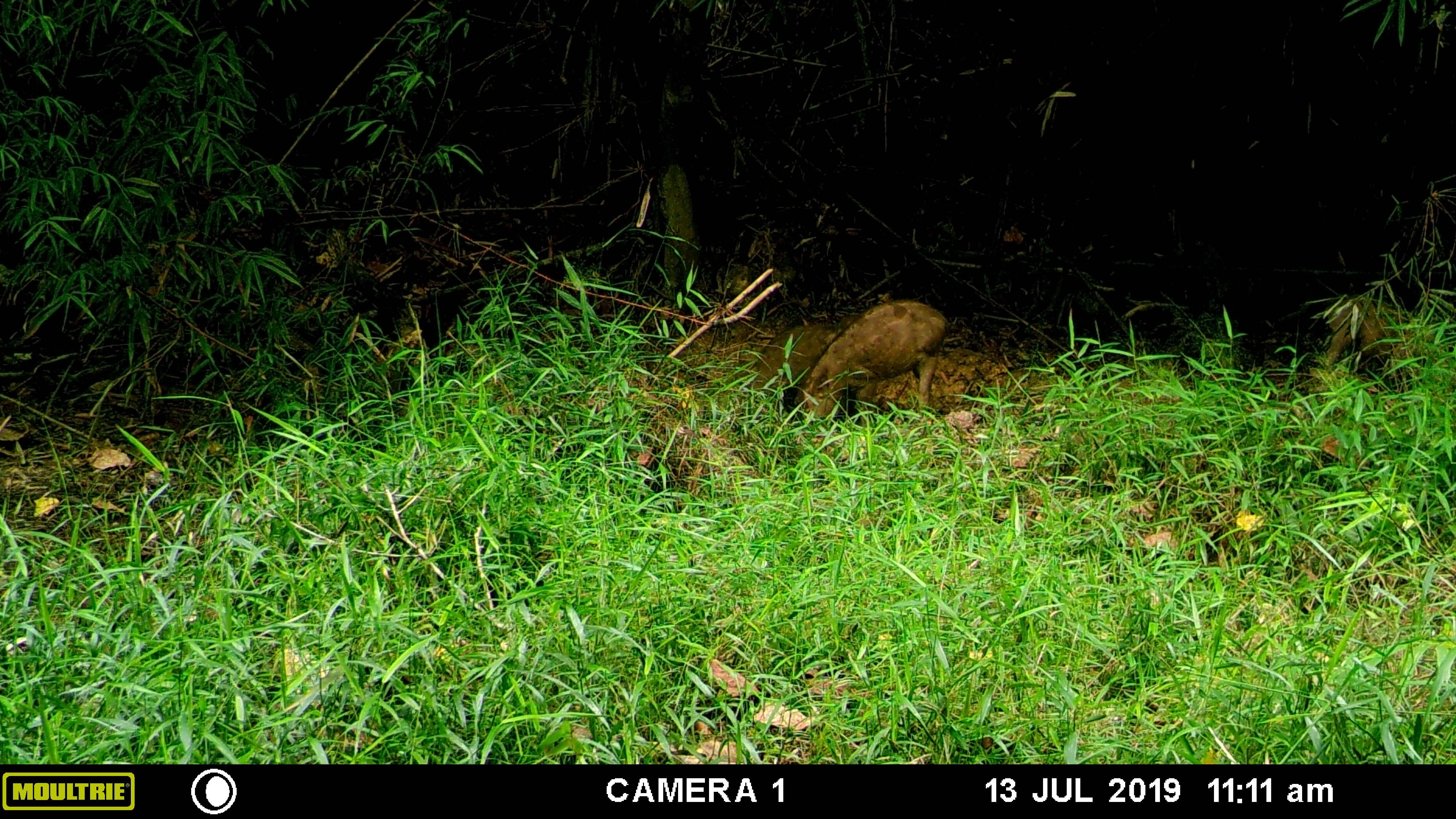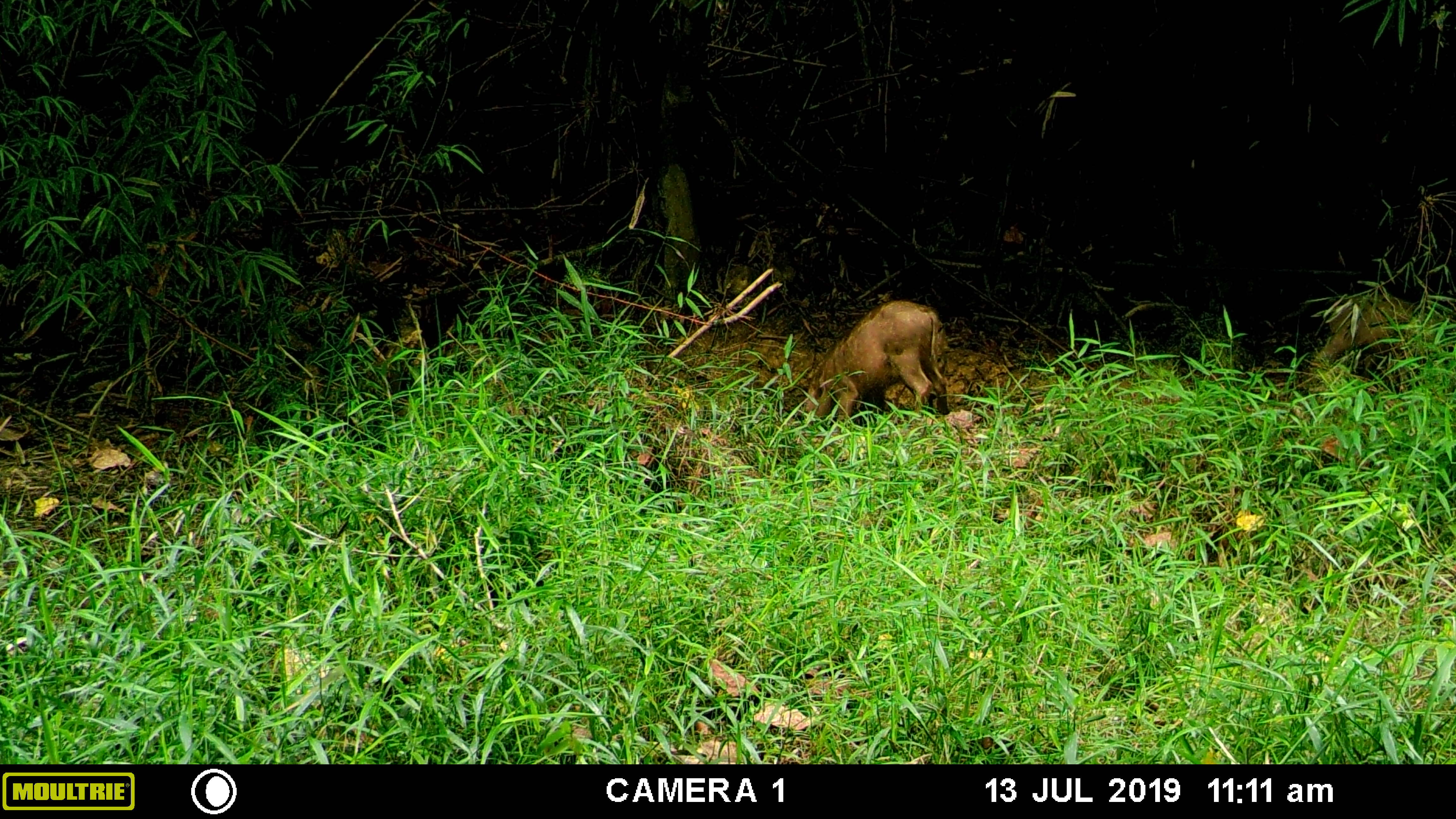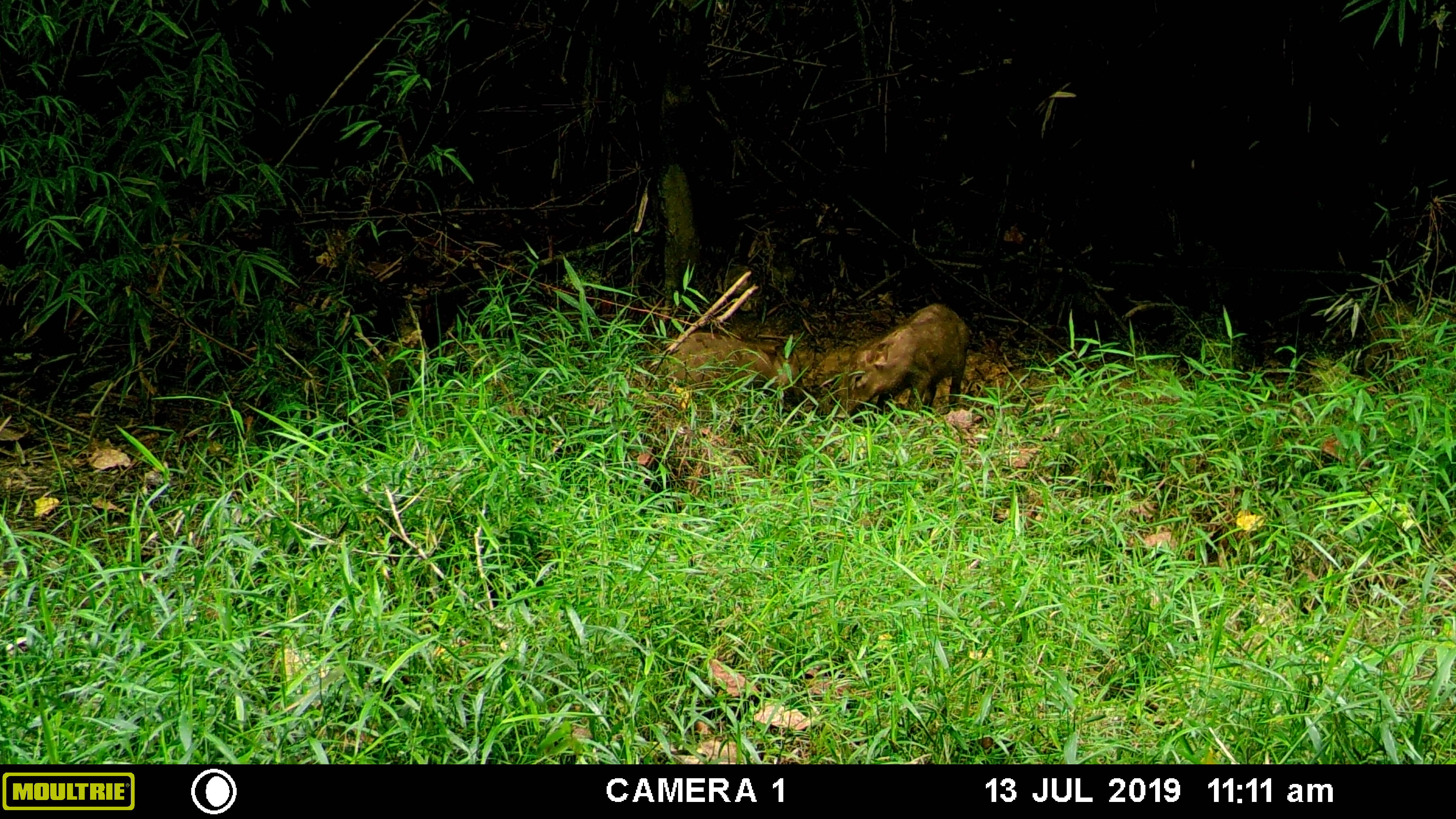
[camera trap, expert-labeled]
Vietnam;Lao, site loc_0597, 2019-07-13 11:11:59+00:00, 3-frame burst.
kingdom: Animalia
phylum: Chordata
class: Mammalia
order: Artiodactyla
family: Suidae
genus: Sus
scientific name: Sus scrofa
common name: eurasian wild pig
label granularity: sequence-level